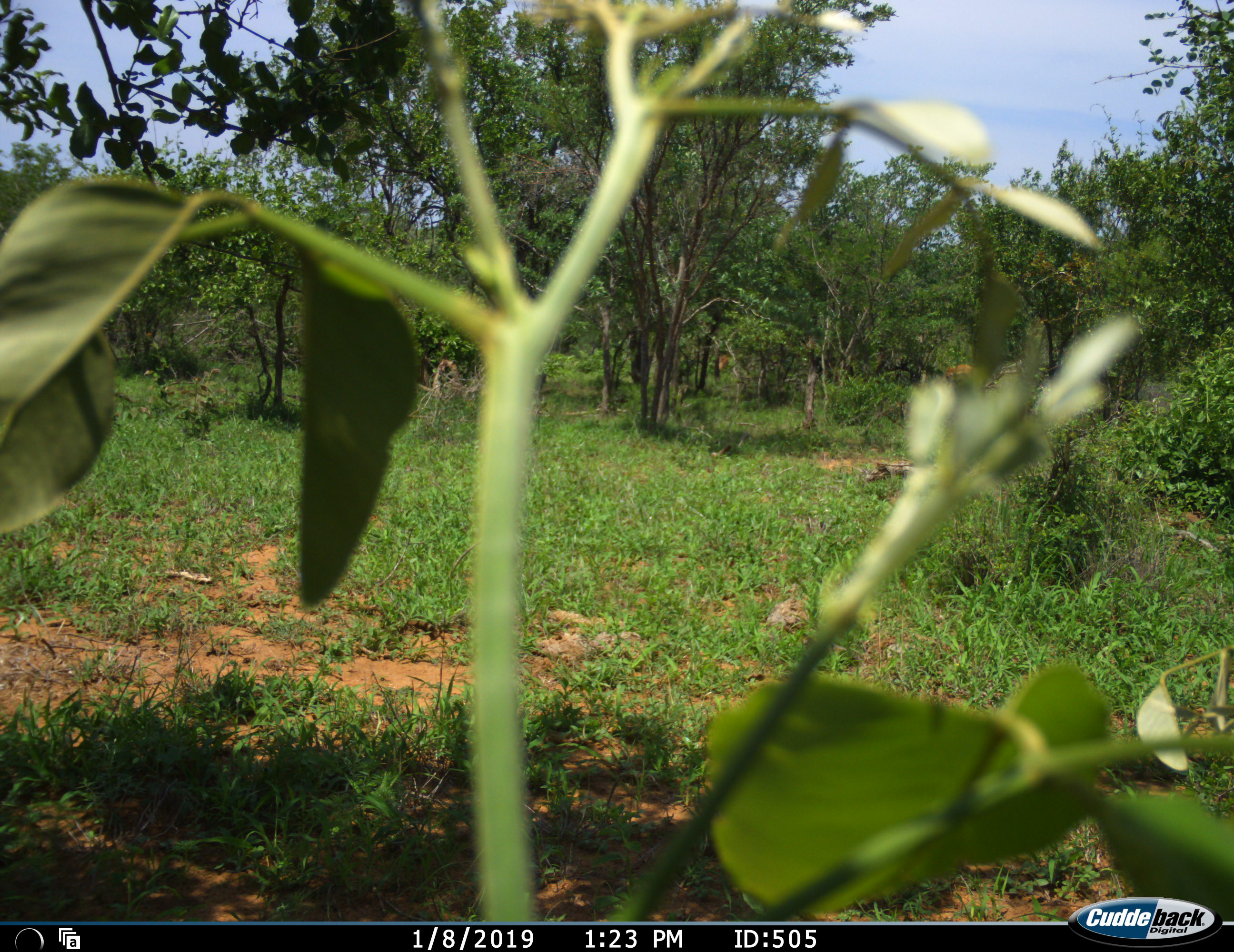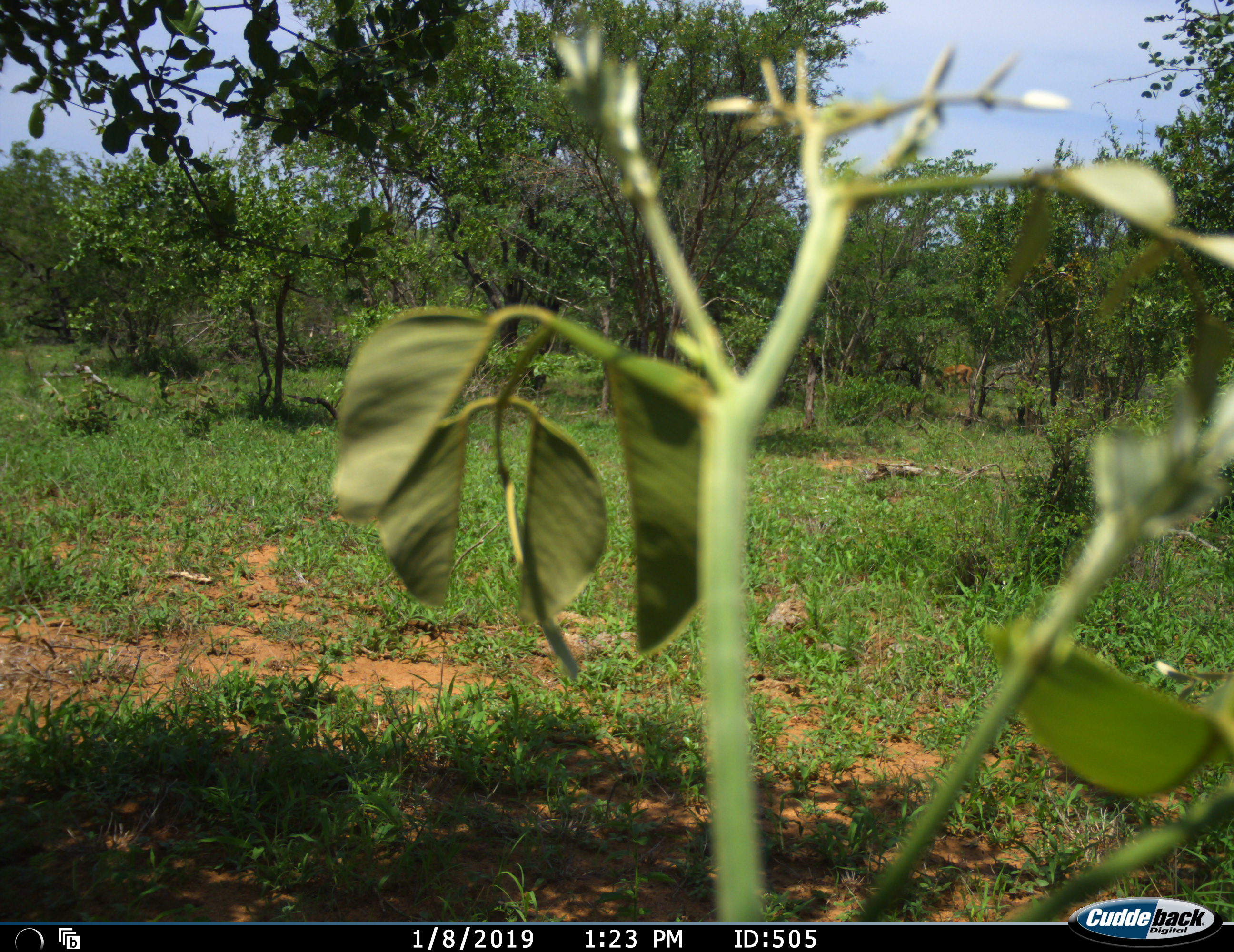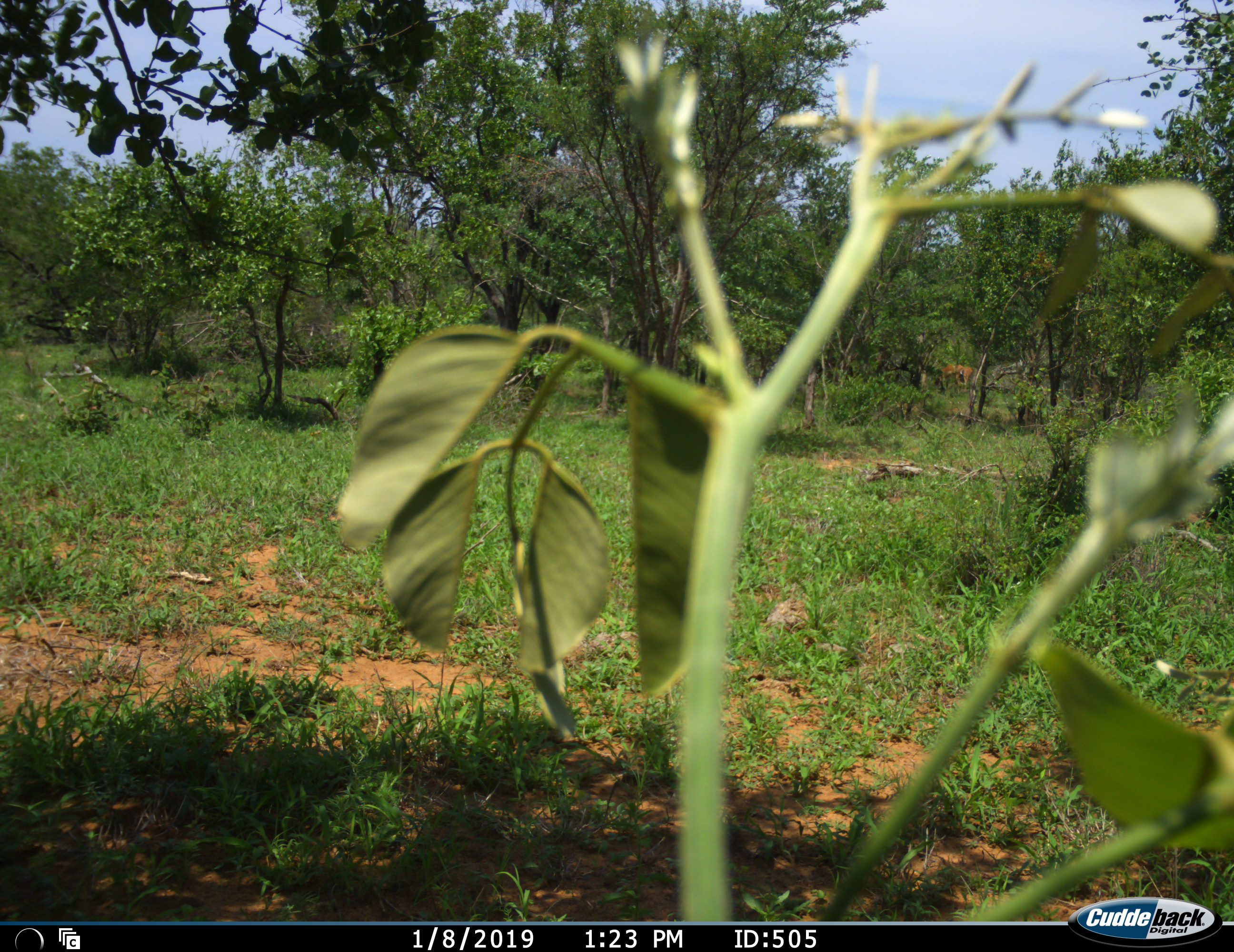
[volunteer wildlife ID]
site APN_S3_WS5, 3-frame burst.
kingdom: Animalia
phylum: Chordata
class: Mammalia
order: Artiodactyla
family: Bovidae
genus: Aepyceros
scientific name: Aepyceros melampus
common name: impala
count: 2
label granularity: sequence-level